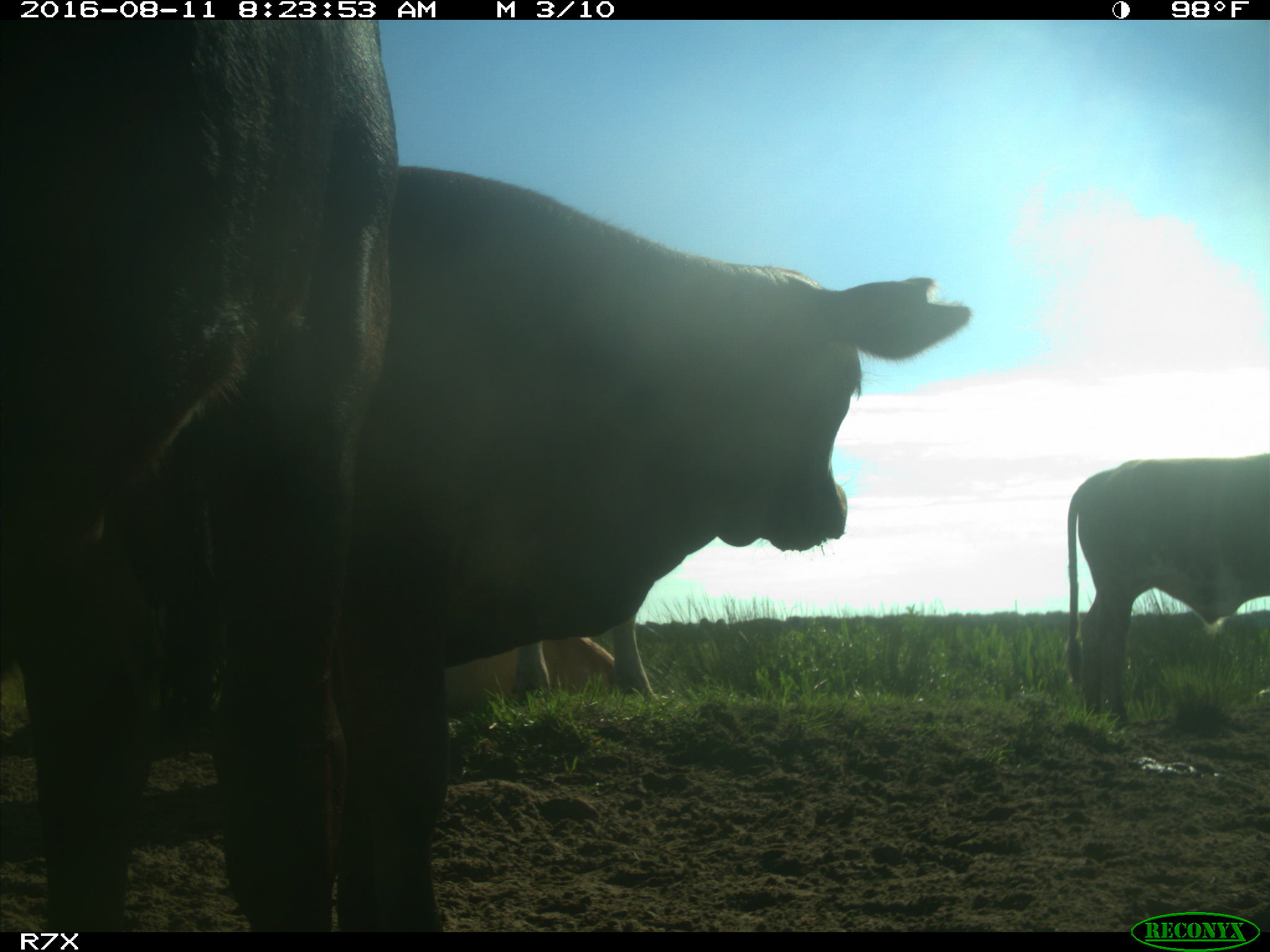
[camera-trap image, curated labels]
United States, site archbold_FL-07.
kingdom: Animalia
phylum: Chordata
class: Mammalia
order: Artiodactyla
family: Bovidae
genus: Bos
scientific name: Bos taurus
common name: domestic cow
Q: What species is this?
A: Bos taurus (domestic cow).